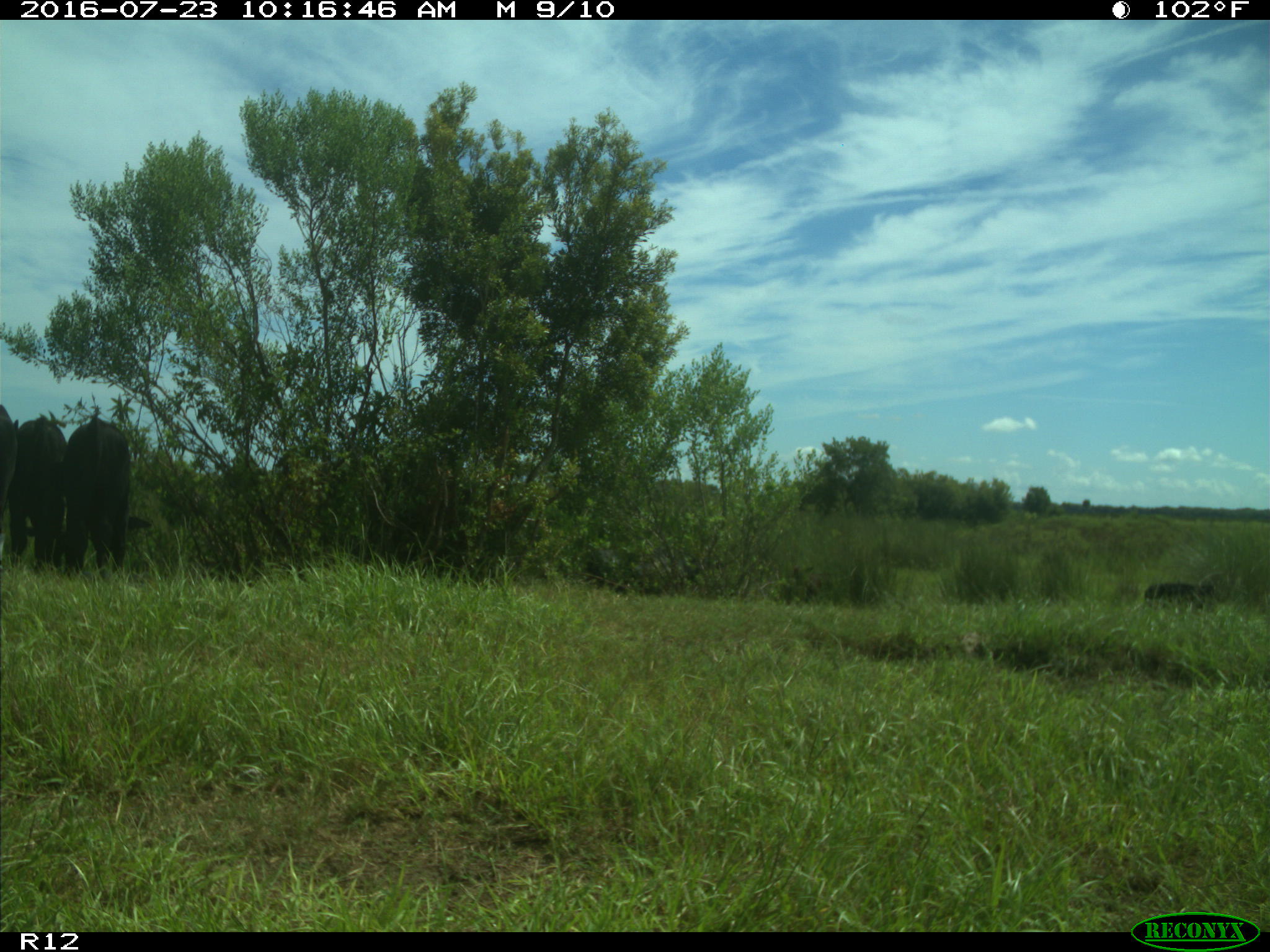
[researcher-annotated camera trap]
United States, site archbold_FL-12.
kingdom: Animalia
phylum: Chordata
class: Mammalia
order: Artiodactyla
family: Bovidae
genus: Bos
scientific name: Bos taurus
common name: domestic cow